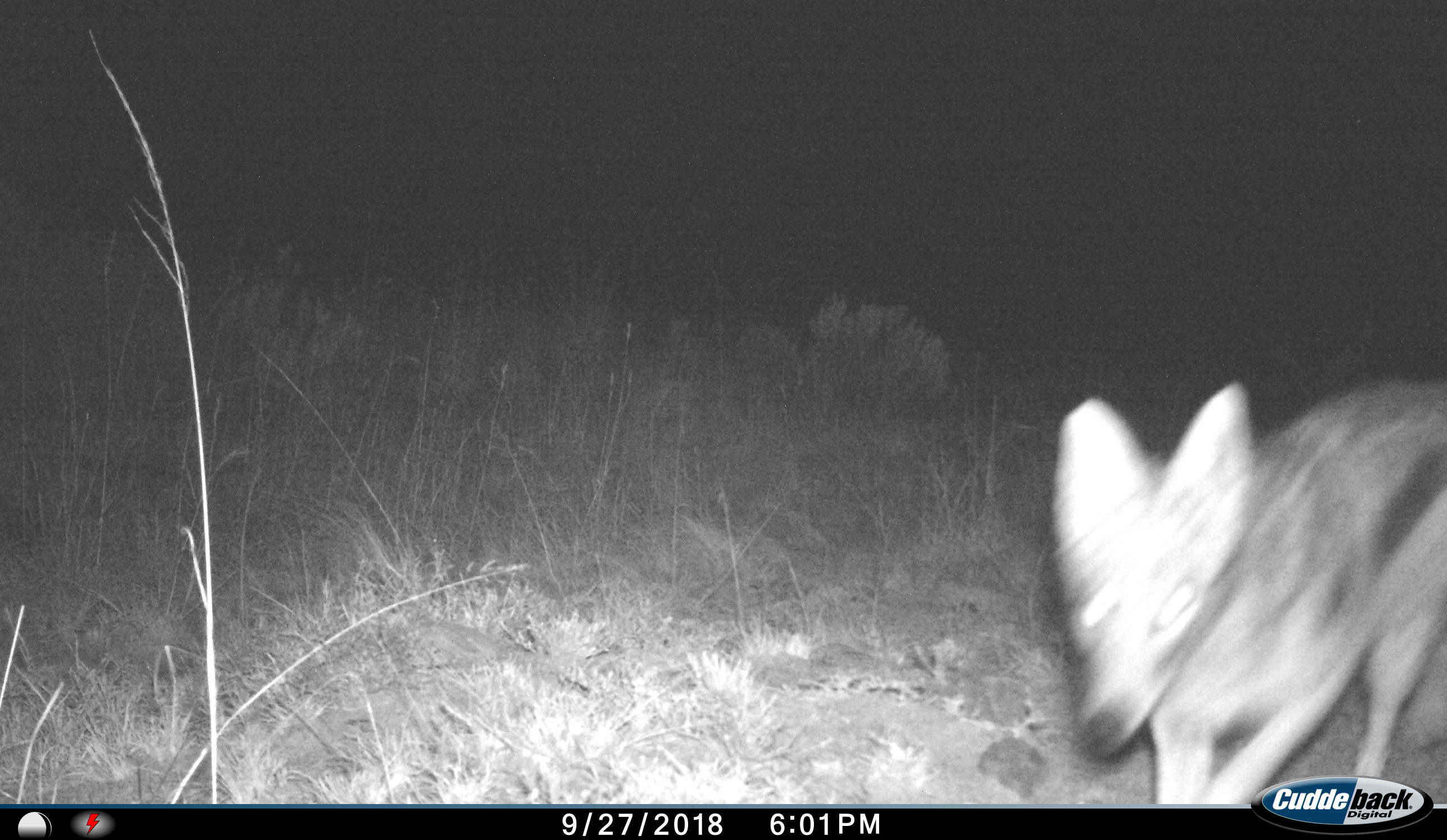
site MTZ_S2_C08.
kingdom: Animalia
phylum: Chordata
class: Mammalia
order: Carnivora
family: Canidae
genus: Lupulella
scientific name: Lupulella mesomelas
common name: black-backed jackal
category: jackalblackbacked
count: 1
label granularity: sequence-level